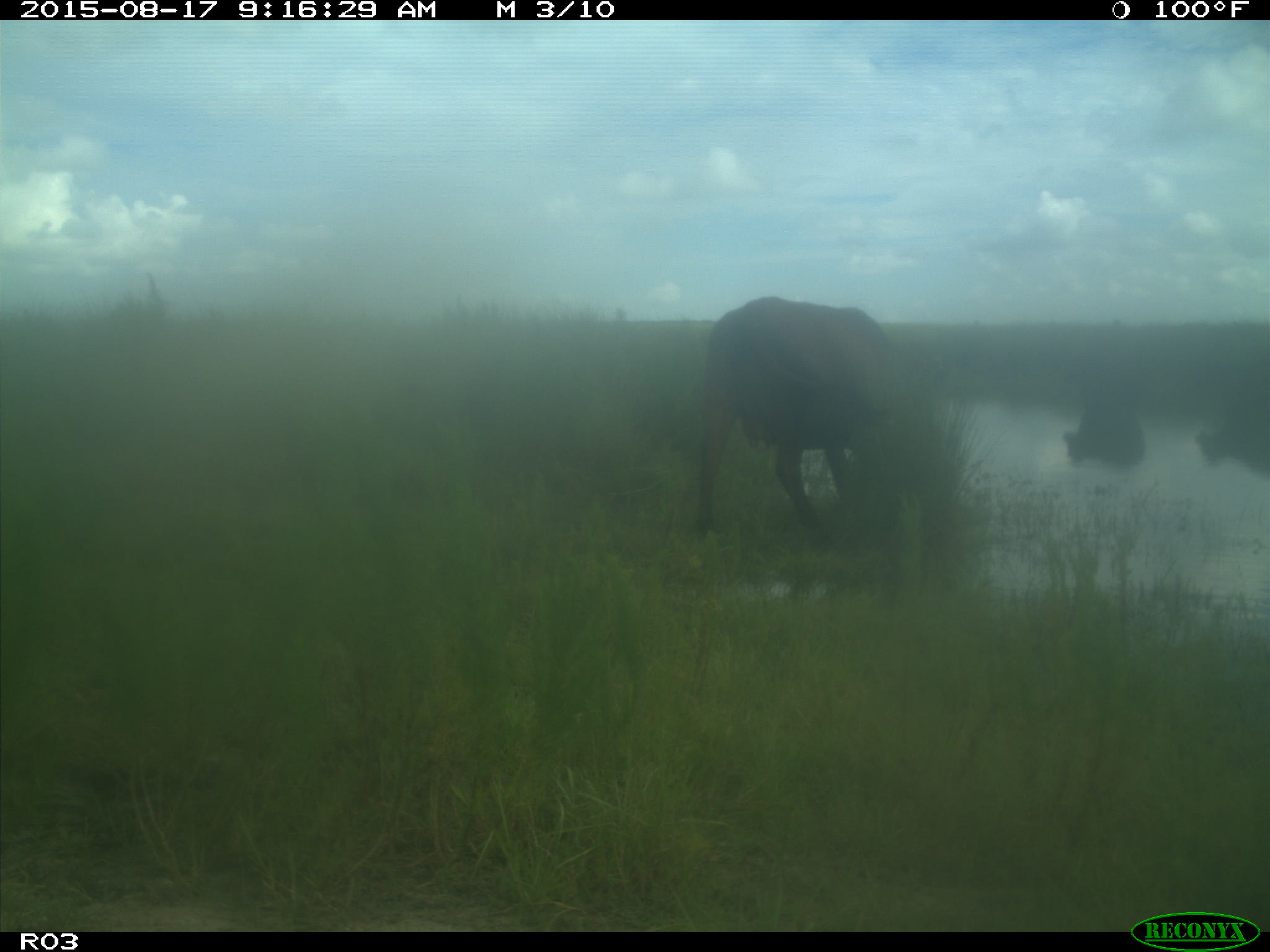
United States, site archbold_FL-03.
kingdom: Animalia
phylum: Chordata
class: Mammalia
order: Artiodactyla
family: Bovidae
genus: Bos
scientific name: Bos taurus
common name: domestic cow